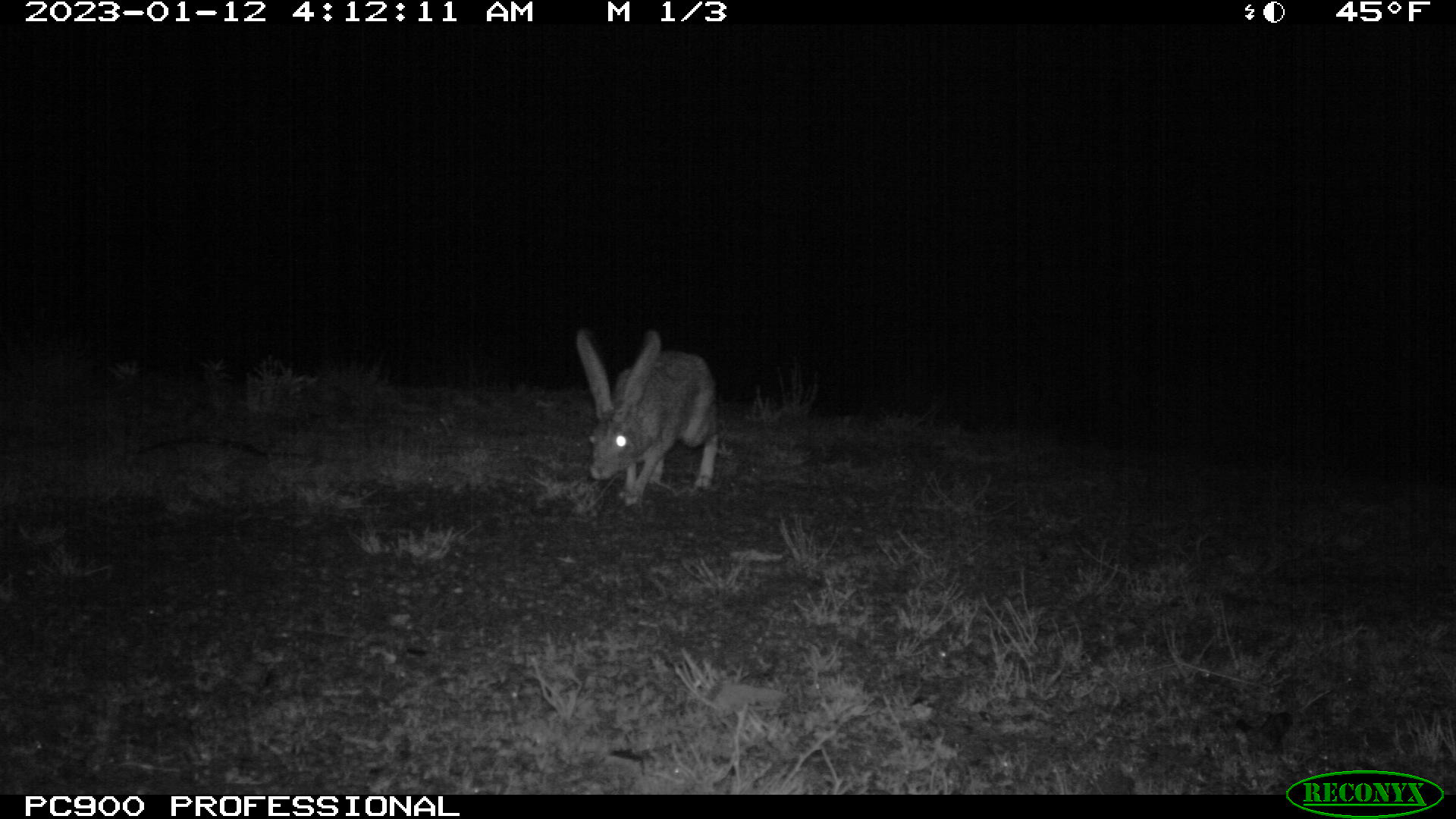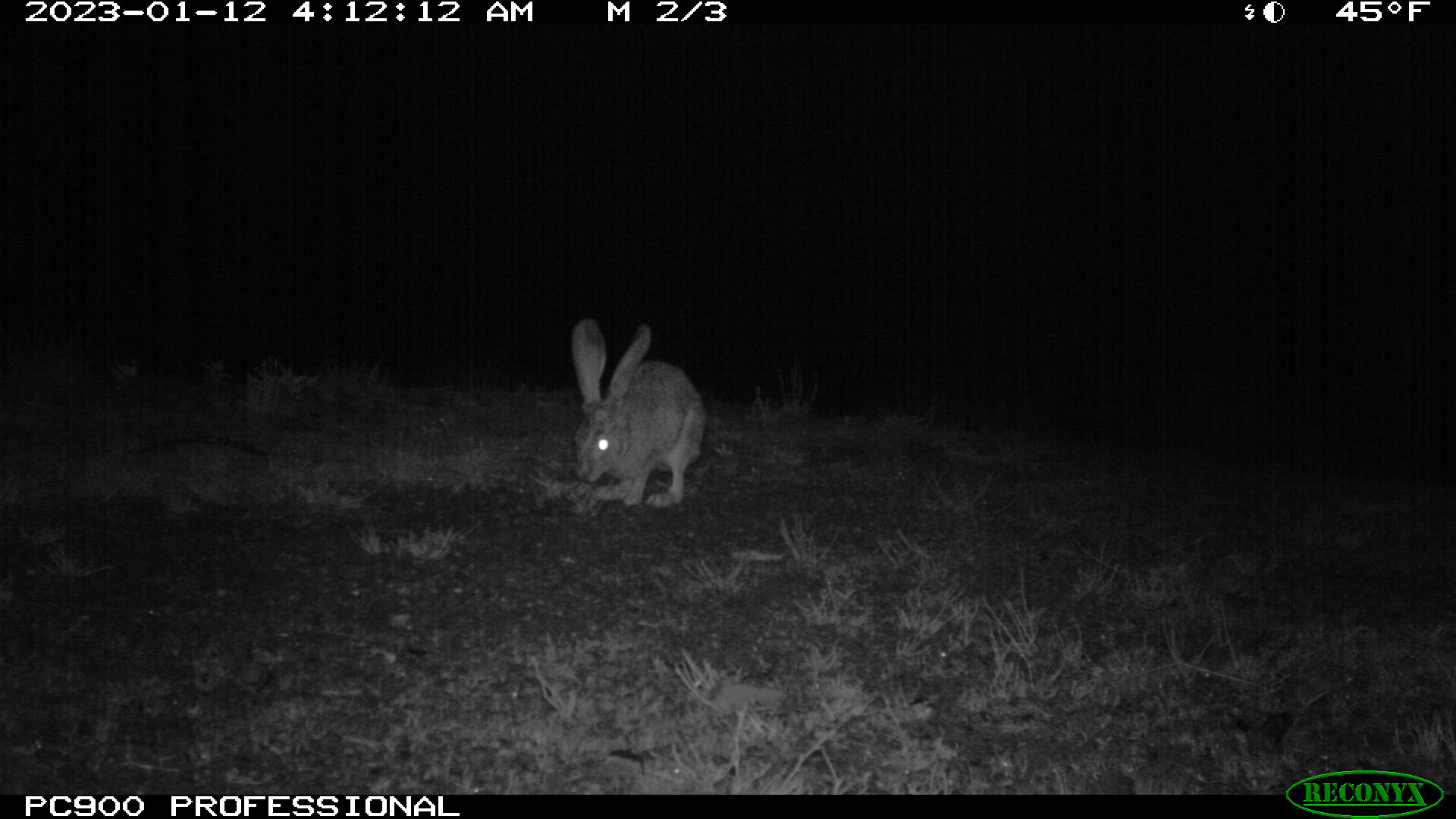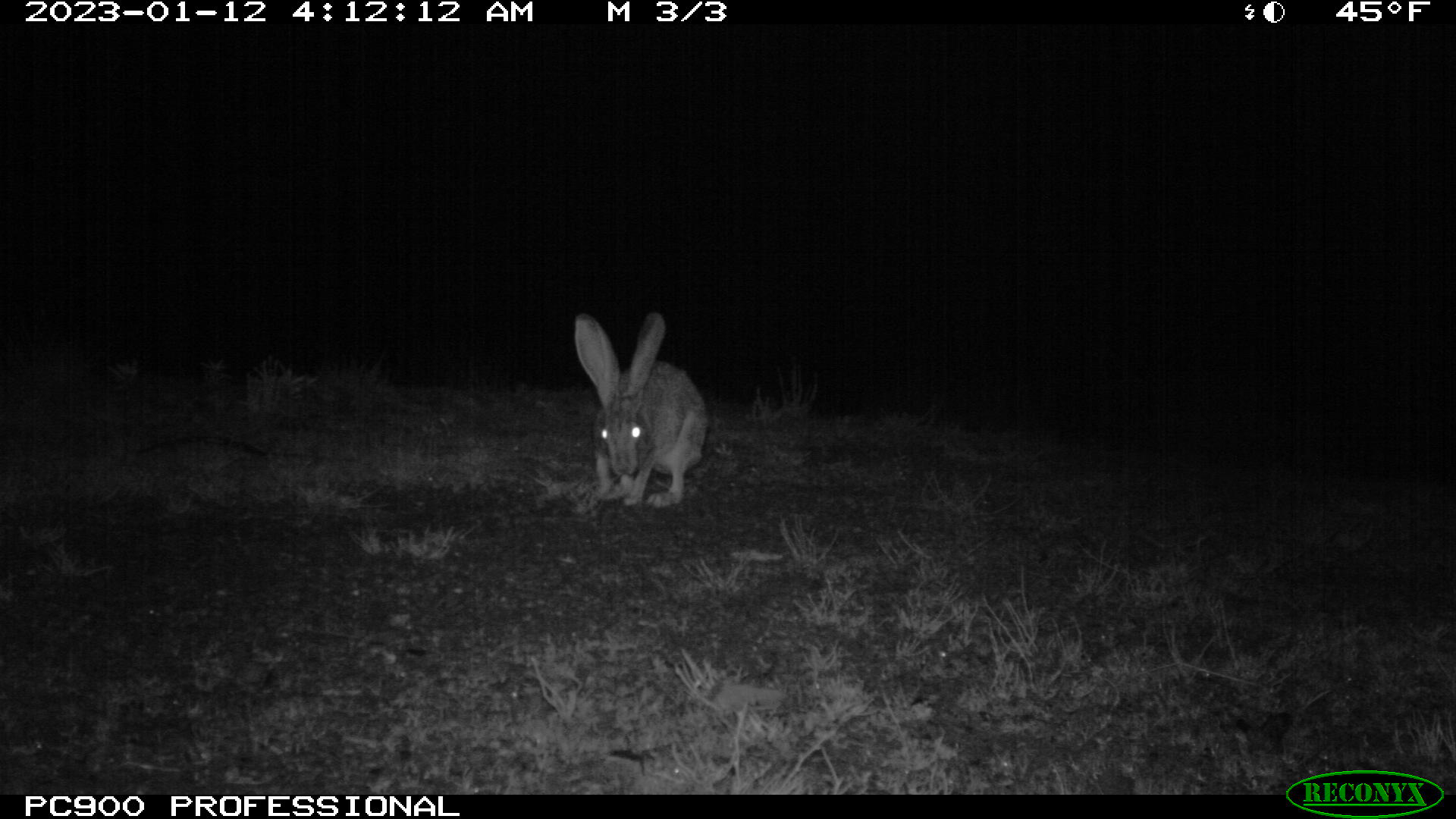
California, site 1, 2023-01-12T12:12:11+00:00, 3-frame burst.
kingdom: Animalia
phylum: Chordata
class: Mammalia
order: Lagomorpha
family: Leporidae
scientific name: Leporidae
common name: rabbit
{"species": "rabbit (Leporidae)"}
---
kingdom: Animalia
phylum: Chordata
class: Mammalia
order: Lagomorpha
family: Leporidae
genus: Lepus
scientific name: Lepus californicus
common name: black-tailed jackrabbit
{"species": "black-tailed jackrabbit (Lepus californicus)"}